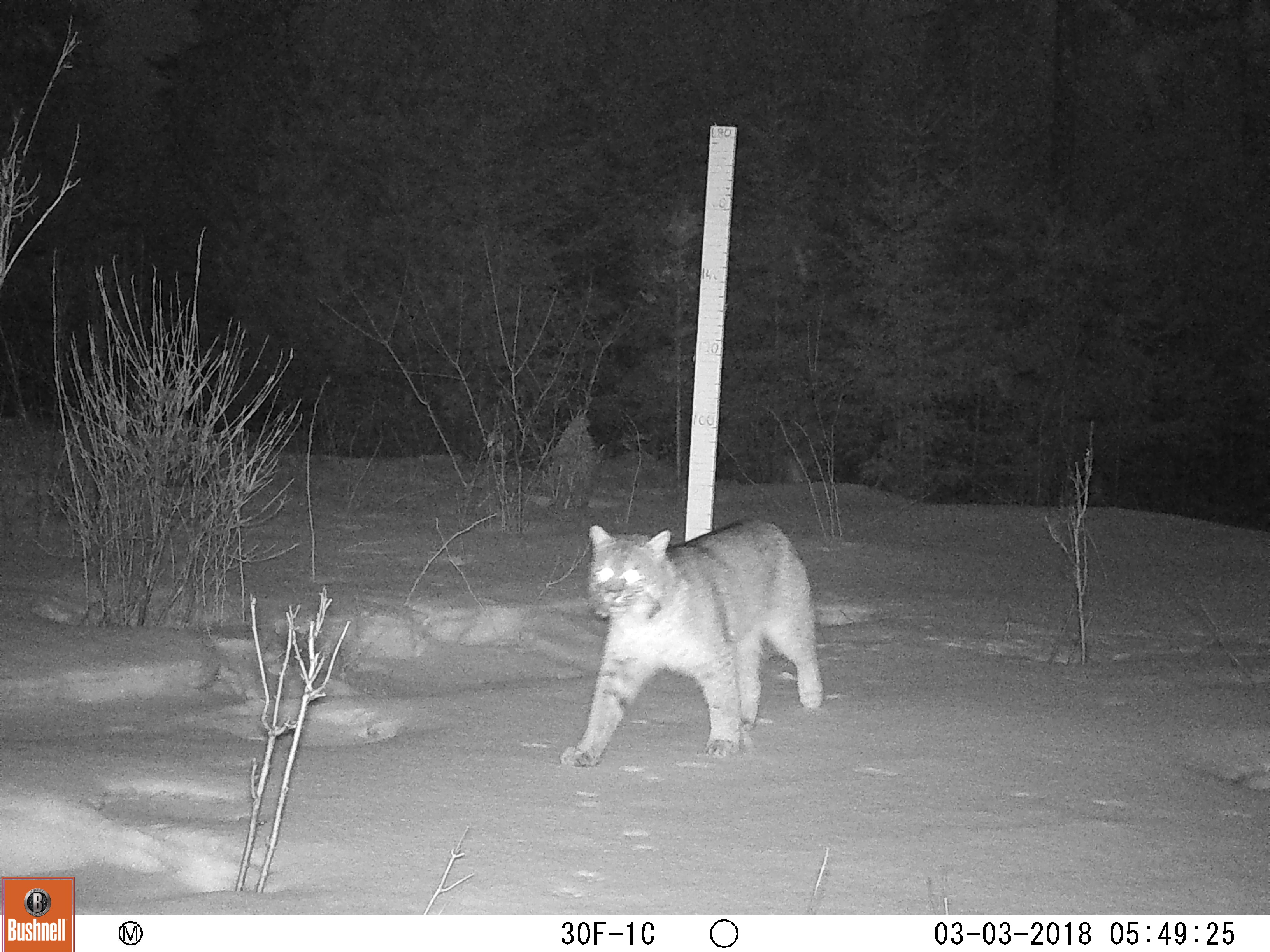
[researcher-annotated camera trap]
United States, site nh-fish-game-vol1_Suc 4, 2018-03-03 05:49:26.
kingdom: Animalia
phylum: Chordata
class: Mammalia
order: Carnivora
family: Felidae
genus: Lynx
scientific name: Lynx rufus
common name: bobcat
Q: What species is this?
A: Bobcat (Lynx rufus).